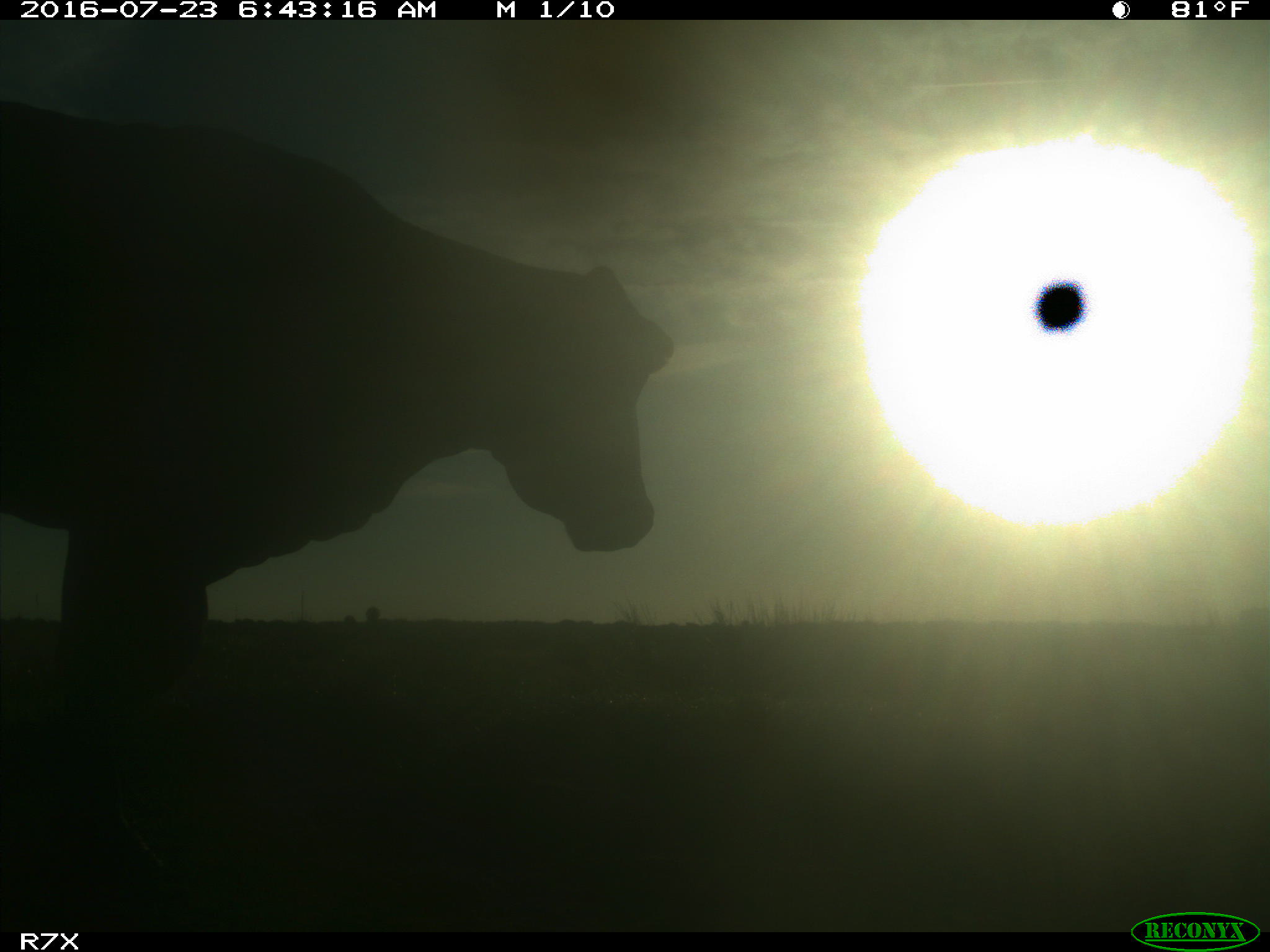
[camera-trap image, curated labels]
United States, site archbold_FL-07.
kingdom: Animalia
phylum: Chordata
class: Mammalia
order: Artiodactyla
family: Bovidae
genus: Bos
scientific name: Bos taurus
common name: domestic cow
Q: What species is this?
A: Bos taurus (domestic cow).